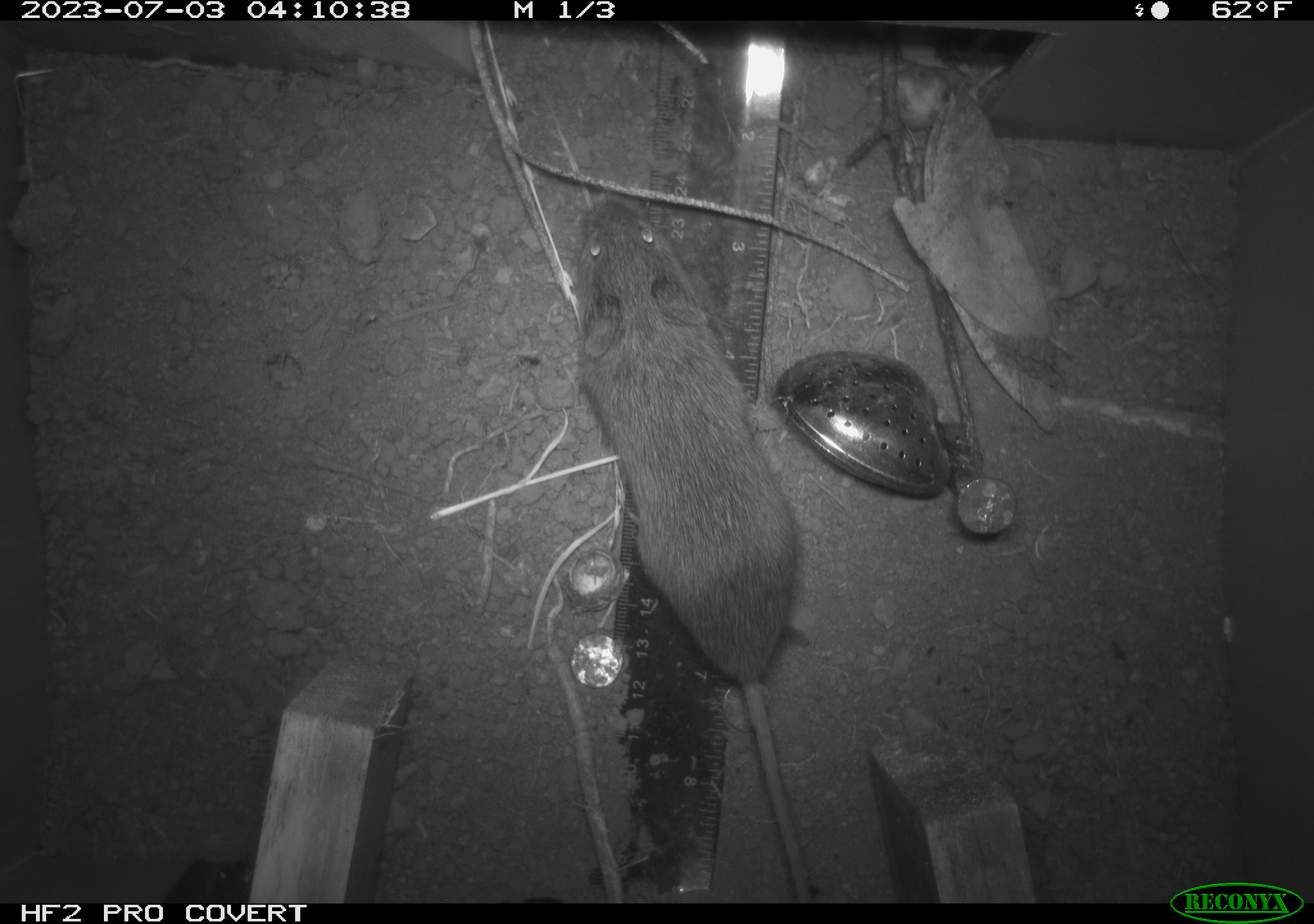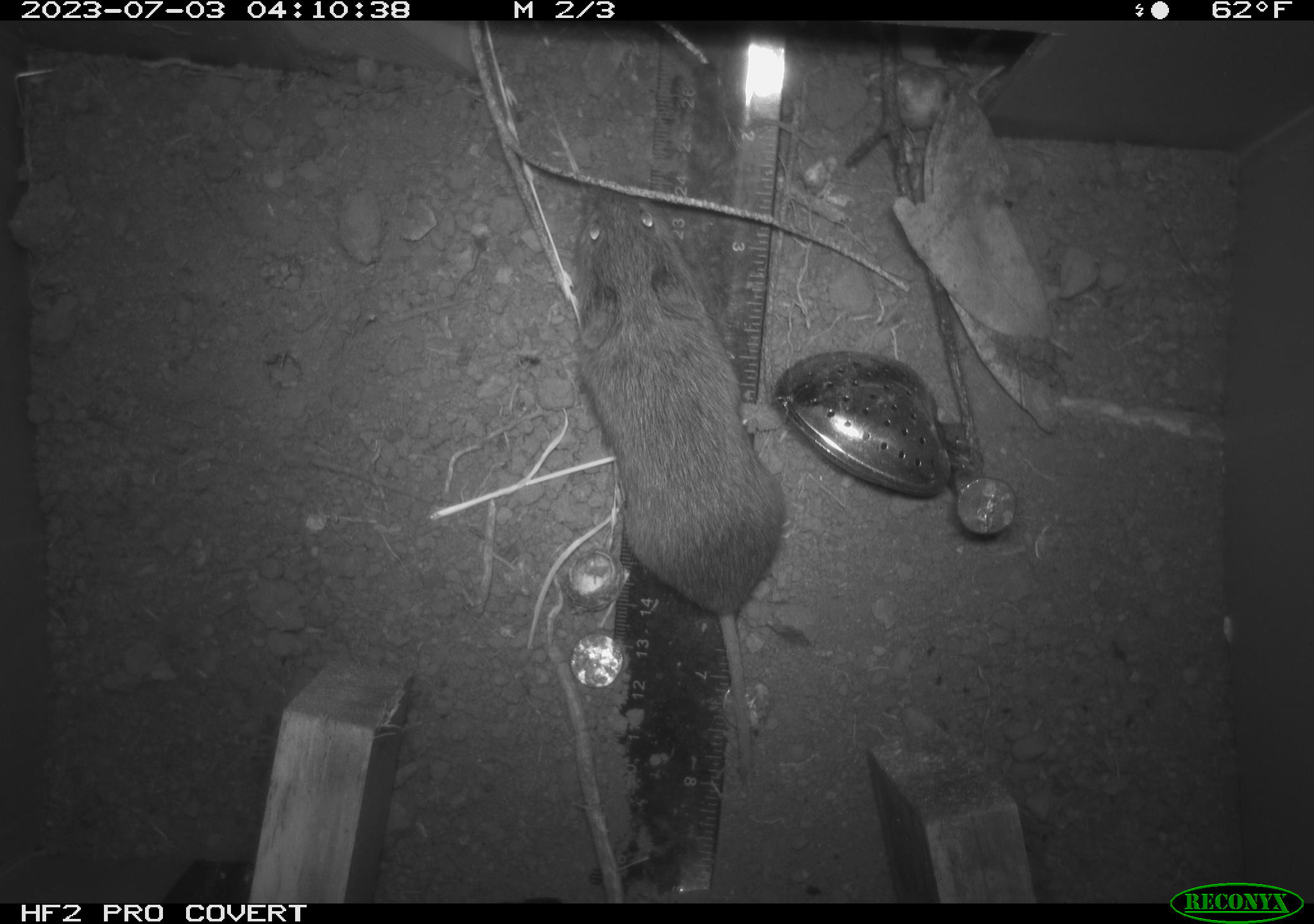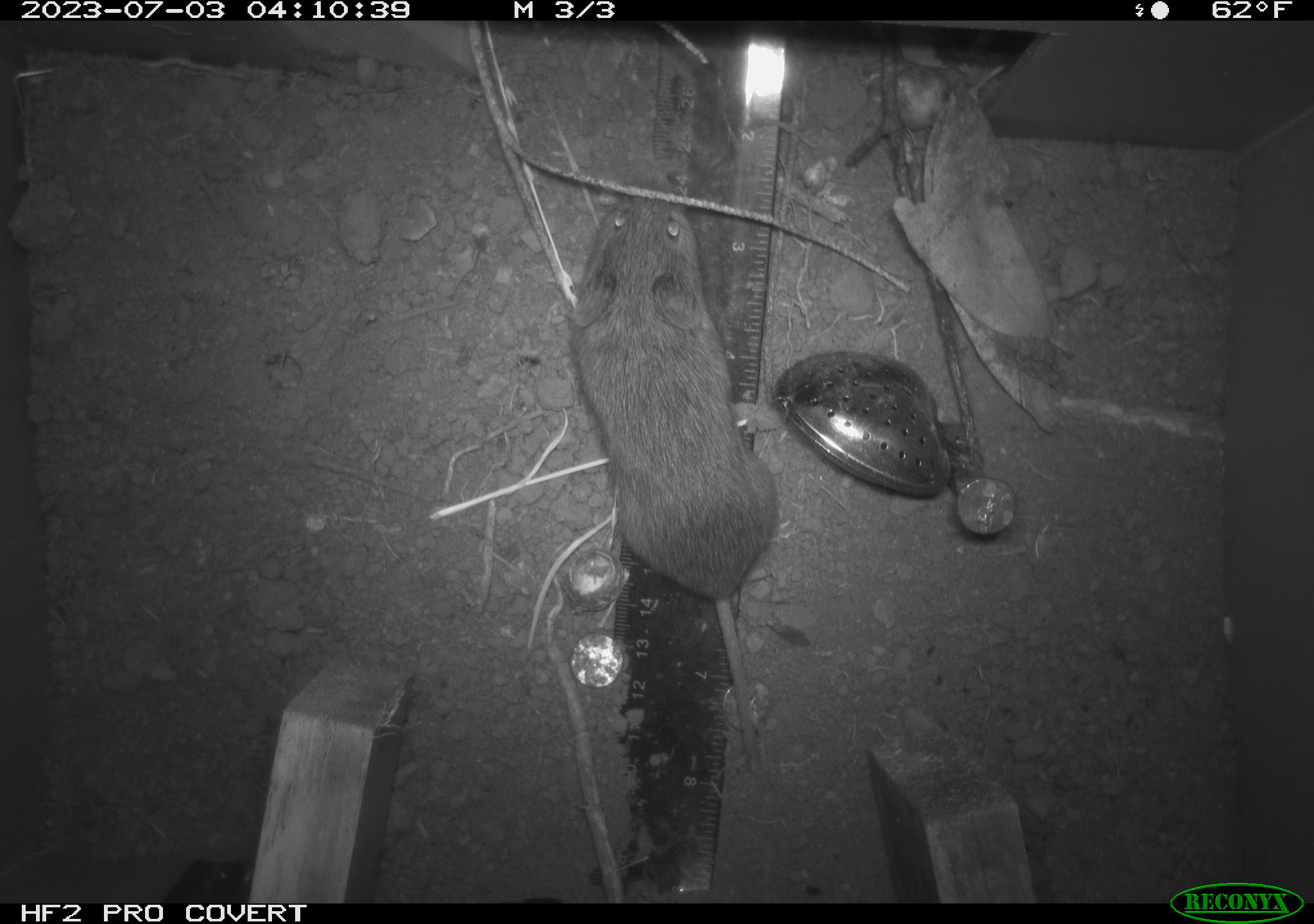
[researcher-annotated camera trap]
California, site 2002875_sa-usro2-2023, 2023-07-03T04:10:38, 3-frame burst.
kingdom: Animalia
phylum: Chordata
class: Mammalia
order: Rodentia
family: Cricetidae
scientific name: Arvicolinae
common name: voles, lemmings, and muskrats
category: arvicolinae subfamily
Arvicolinae subfamily (voles, lemmings, and muskrats) (Arvicolinae).